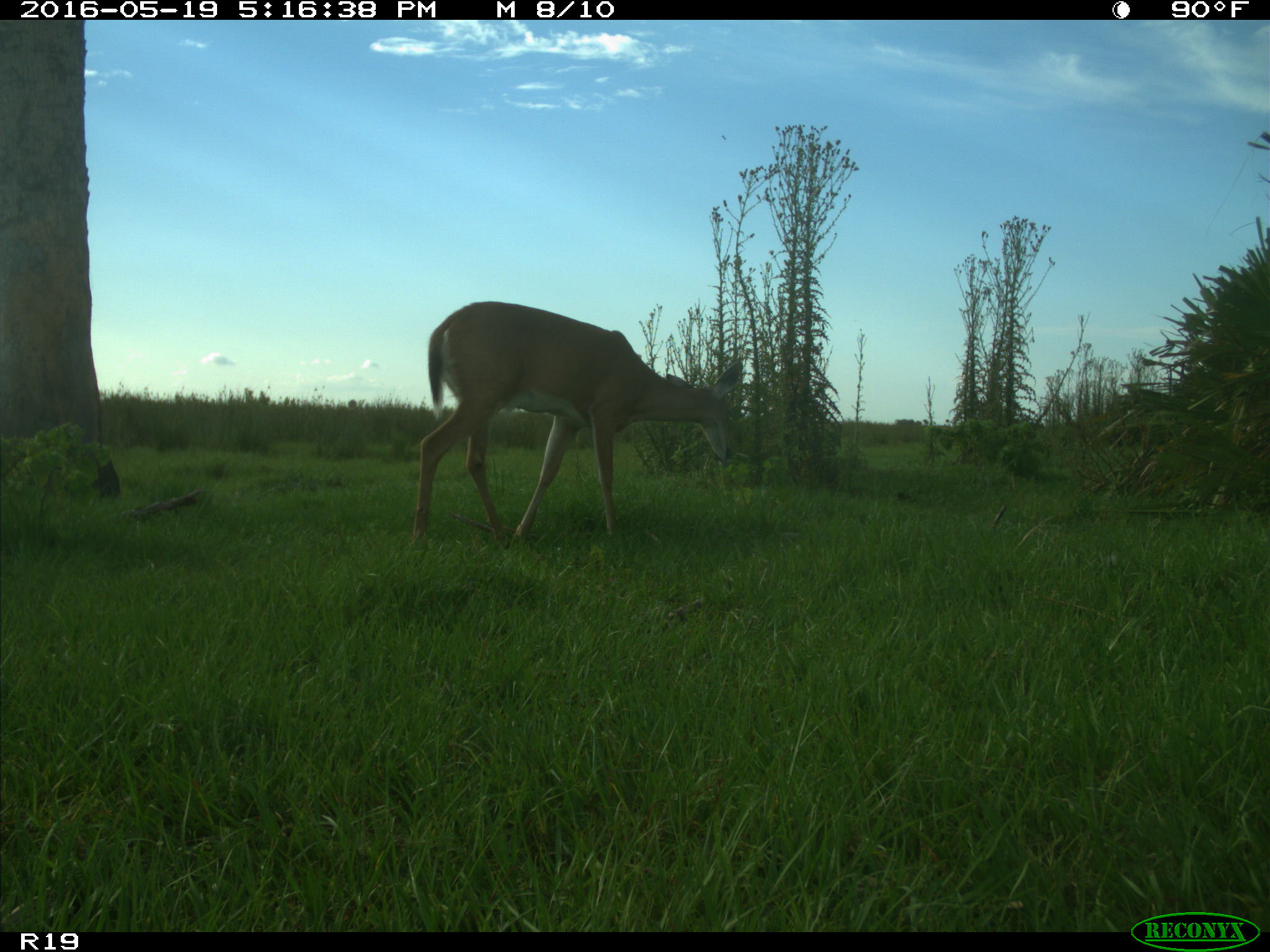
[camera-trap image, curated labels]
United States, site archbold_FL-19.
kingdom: Animalia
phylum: Chordata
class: Mammalia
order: Artiodactyla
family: Cervidae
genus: Odocoileus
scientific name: Odocoileus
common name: deer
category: unidentified deer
Unidentified deer (deer) (Odocoileus).